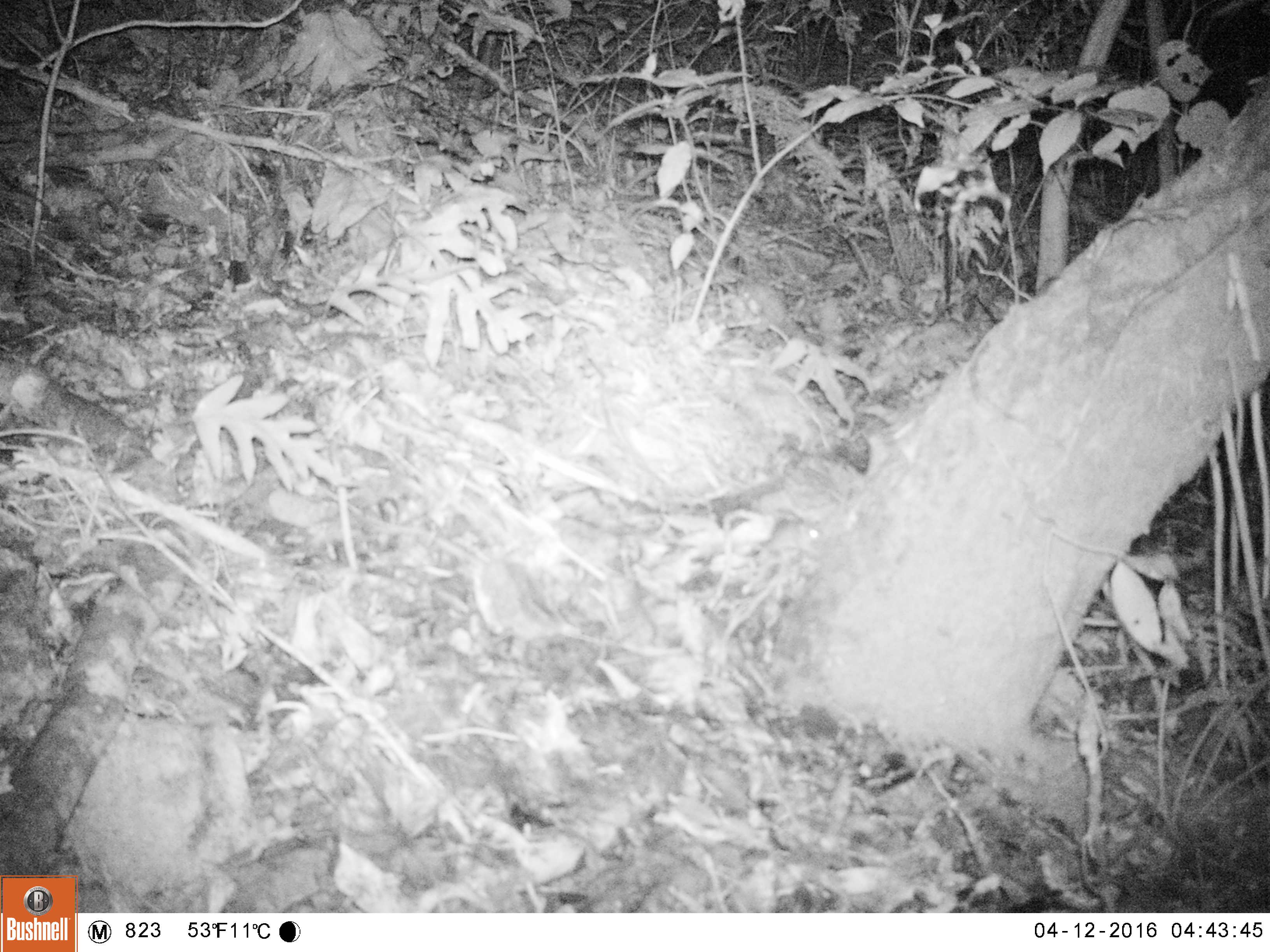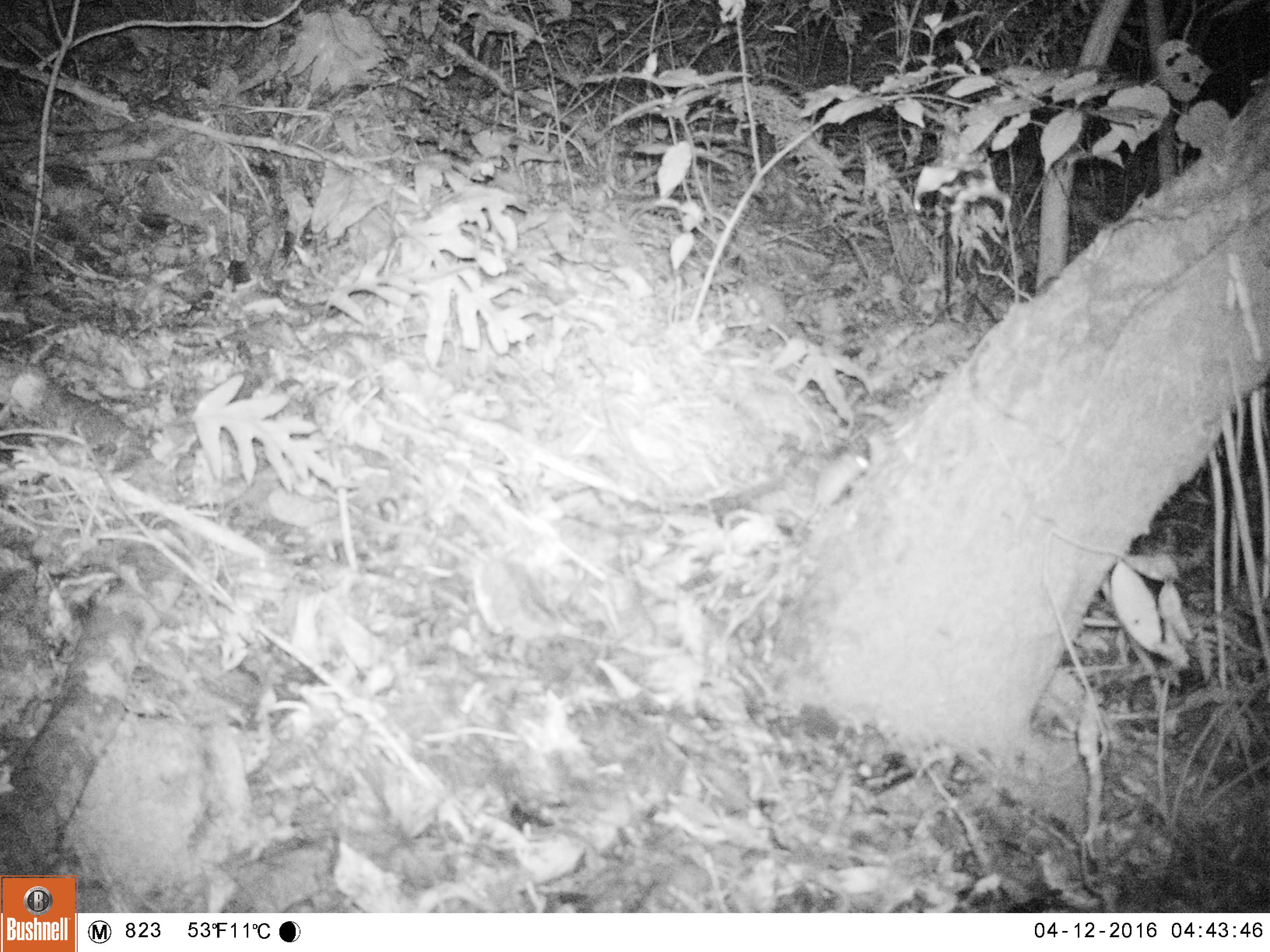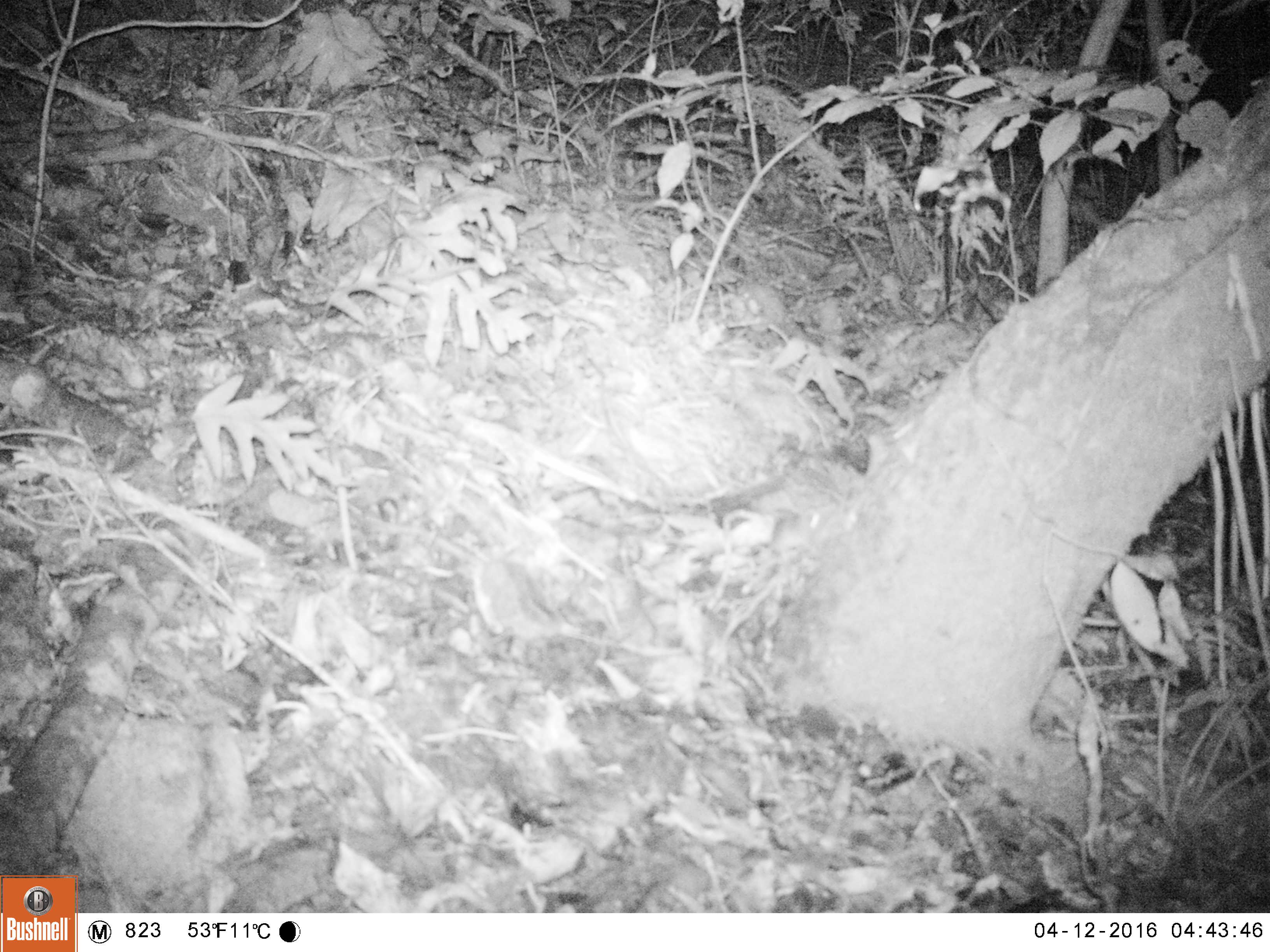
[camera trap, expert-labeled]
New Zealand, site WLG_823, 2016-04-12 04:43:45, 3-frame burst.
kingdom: Animalia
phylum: Chordata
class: Mammalia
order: Rodentia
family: Muridae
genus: Mus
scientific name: Mus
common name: mouse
Mouse (Mus).